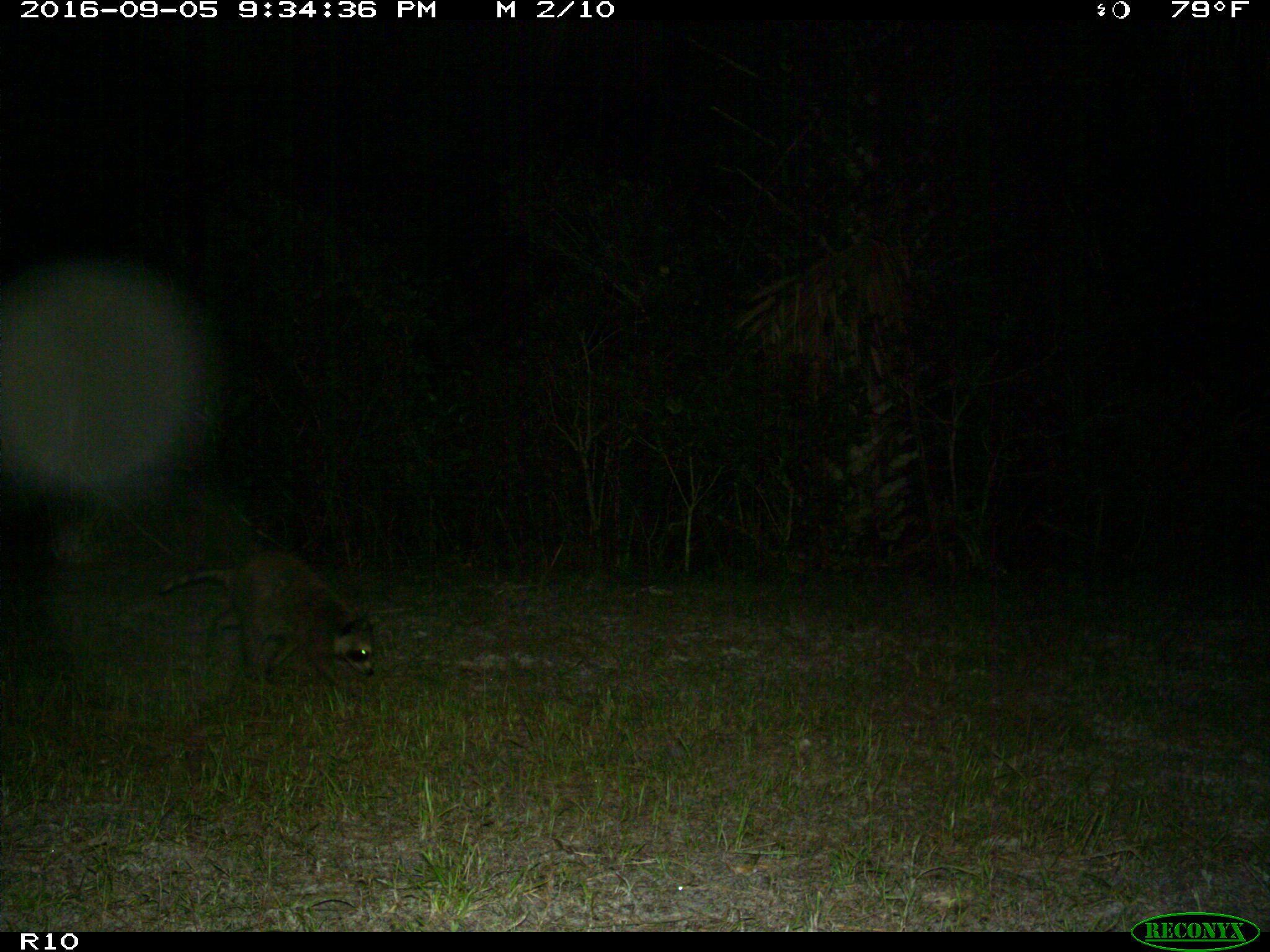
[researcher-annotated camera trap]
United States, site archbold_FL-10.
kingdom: Animalia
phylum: Chordata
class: Mammalia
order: Carnivora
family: Procyonidae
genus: Procyon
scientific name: Procyon lotor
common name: common raccoon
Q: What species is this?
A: Procyon lotor (common raccoon).